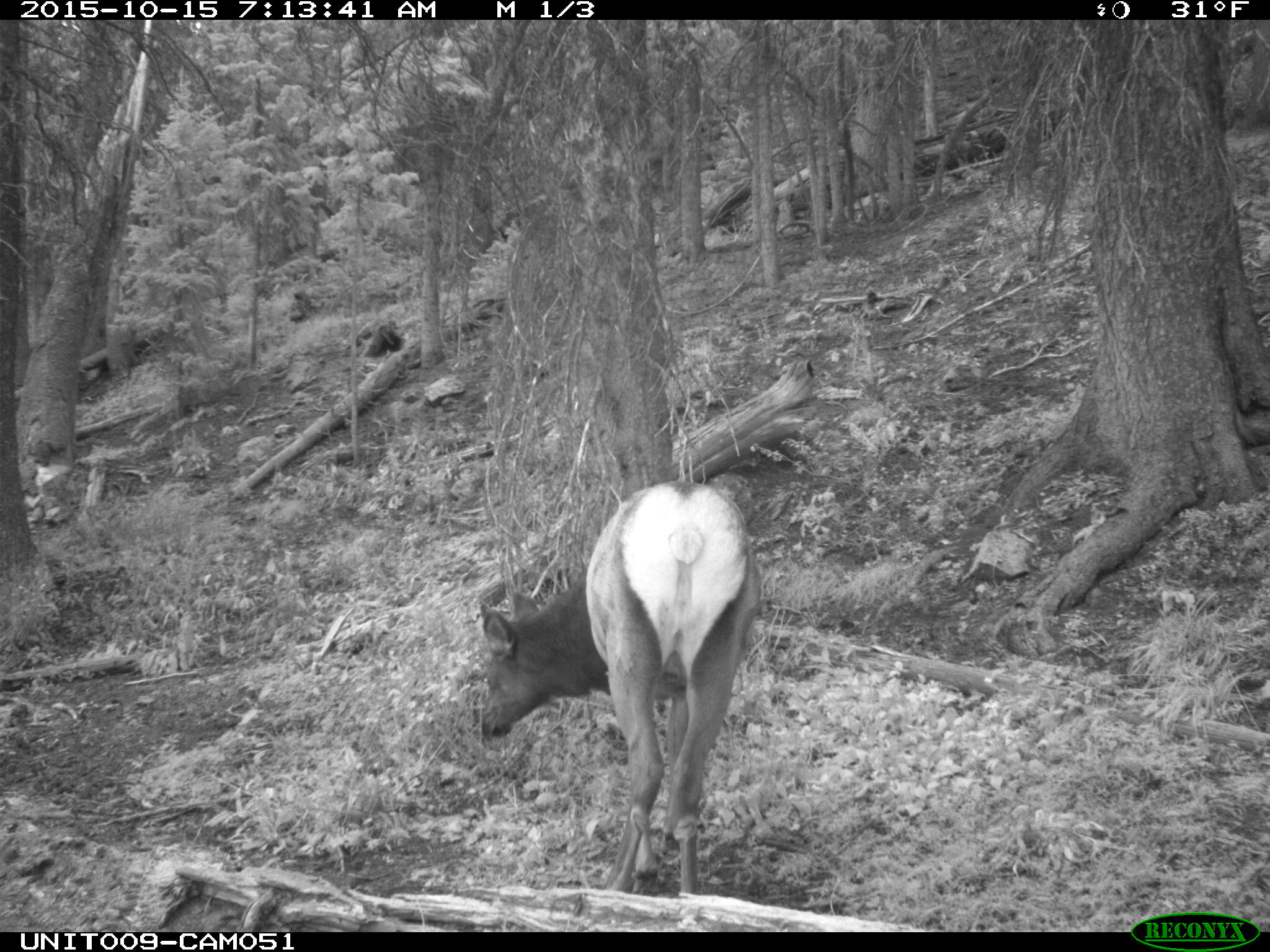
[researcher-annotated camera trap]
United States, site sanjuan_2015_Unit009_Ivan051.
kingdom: Animalia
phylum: Chordata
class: Mammalia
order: Artiodactyla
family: Cervidae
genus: Cervus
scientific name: Cervus elaphus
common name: red deer